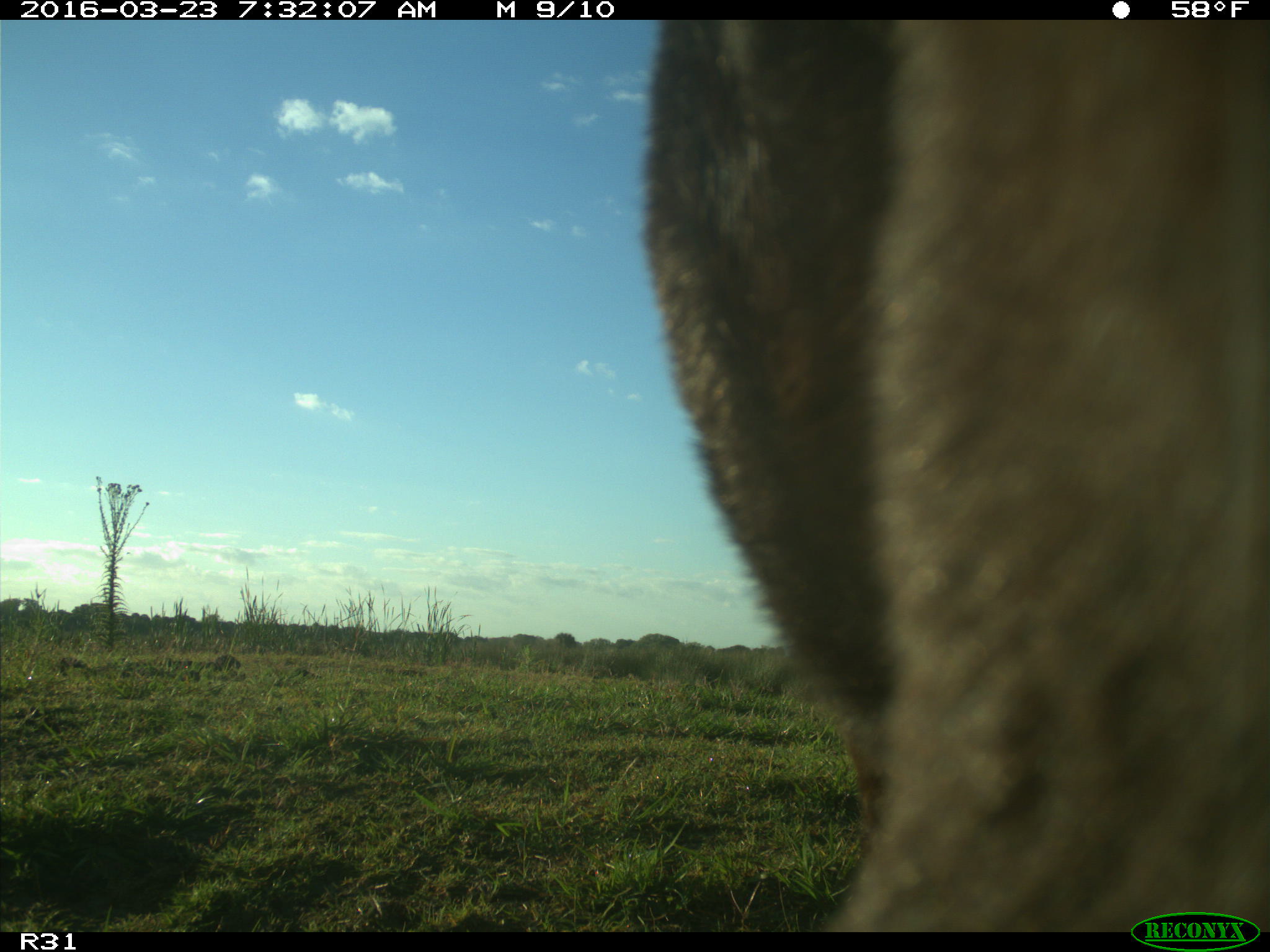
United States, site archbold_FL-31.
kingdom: Animalia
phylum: Chordata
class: Mammalia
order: Artiodactyla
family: Bovidae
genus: Bos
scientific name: Bos taurus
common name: domestic cow